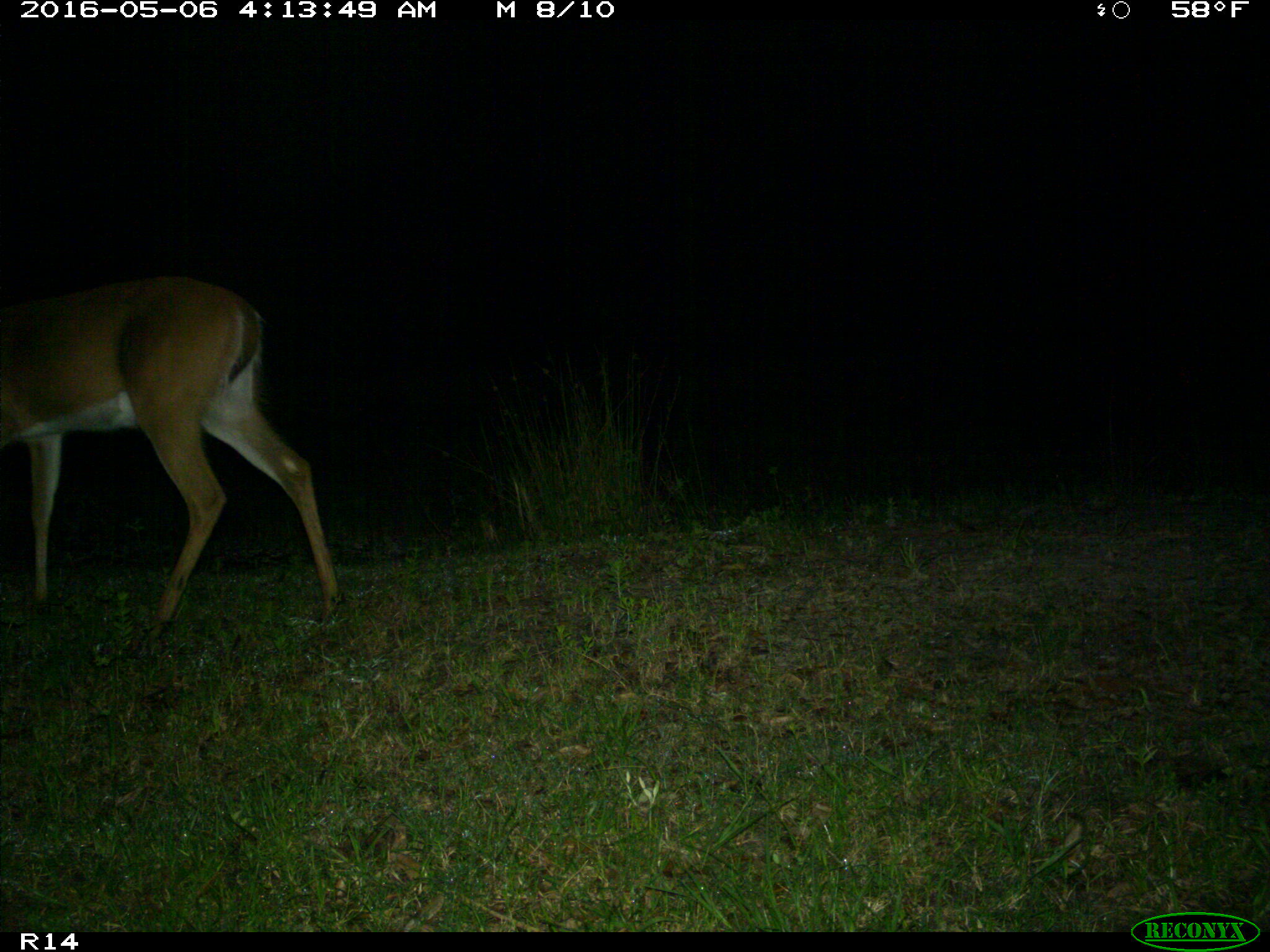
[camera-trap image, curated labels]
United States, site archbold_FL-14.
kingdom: Animalia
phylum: Chordata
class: Mammalia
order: Artiodactyla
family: Cervidae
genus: Odocoileus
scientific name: Odocoileus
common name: deer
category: unidentified deer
Unidentified deer (deer) (Odocoileus).